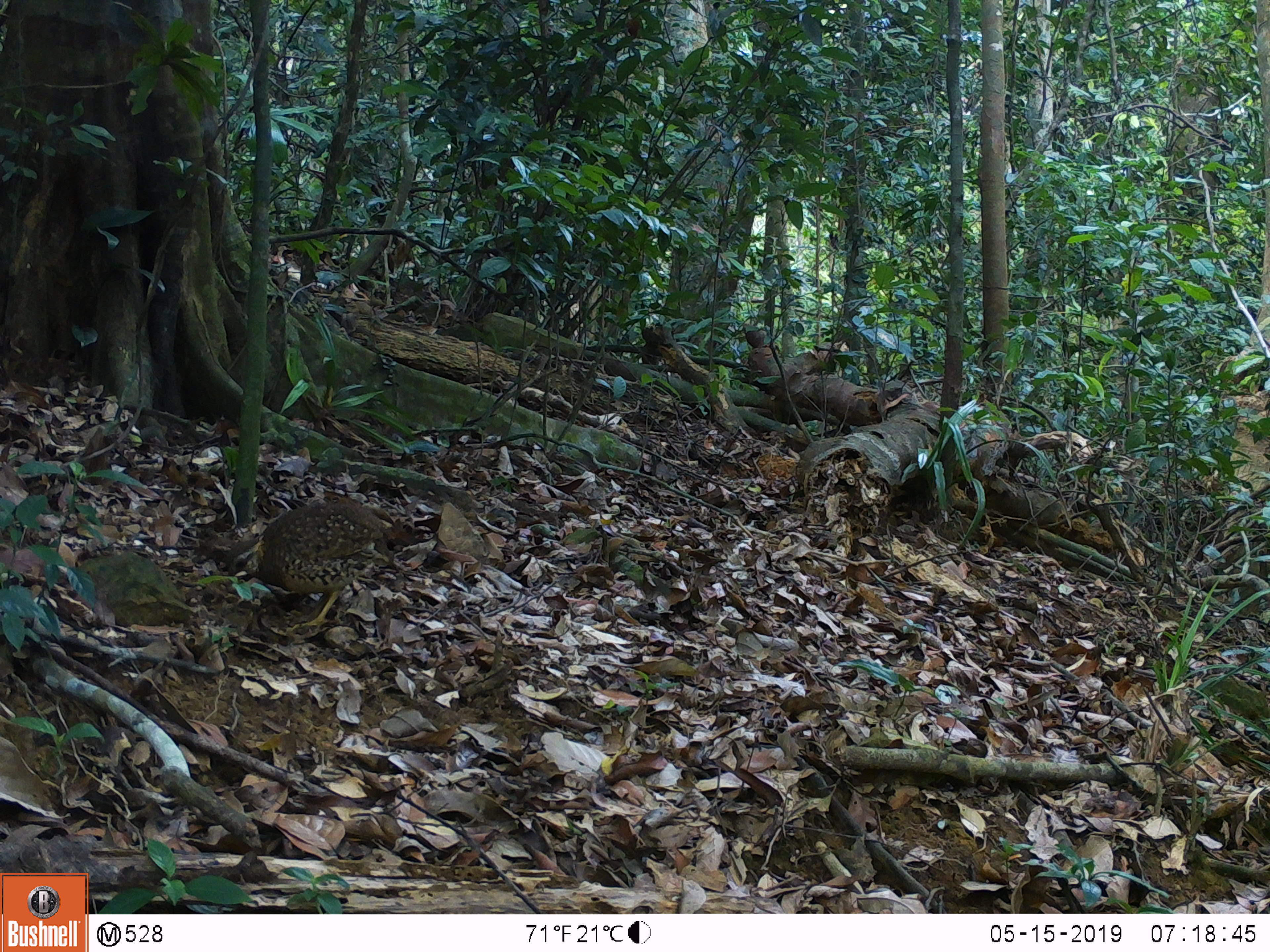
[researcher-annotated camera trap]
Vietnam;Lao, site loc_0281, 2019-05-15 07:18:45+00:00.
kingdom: Animalia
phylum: Chordata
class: Aves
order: Galliformes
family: Phasianidae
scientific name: Phasianidae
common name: partridge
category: unidentified partridge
Unidentified partridge (partridge) (Phasianidae). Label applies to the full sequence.